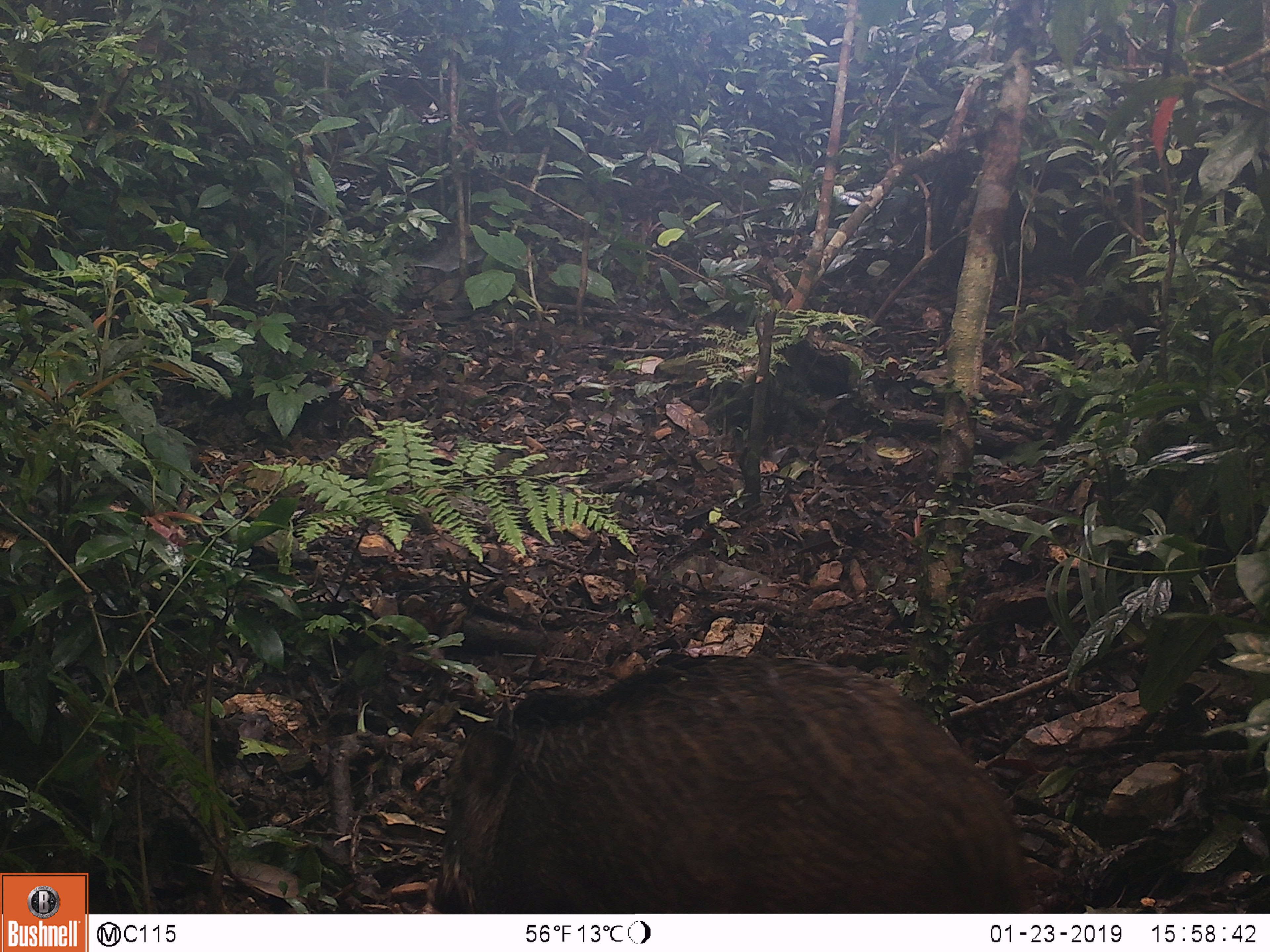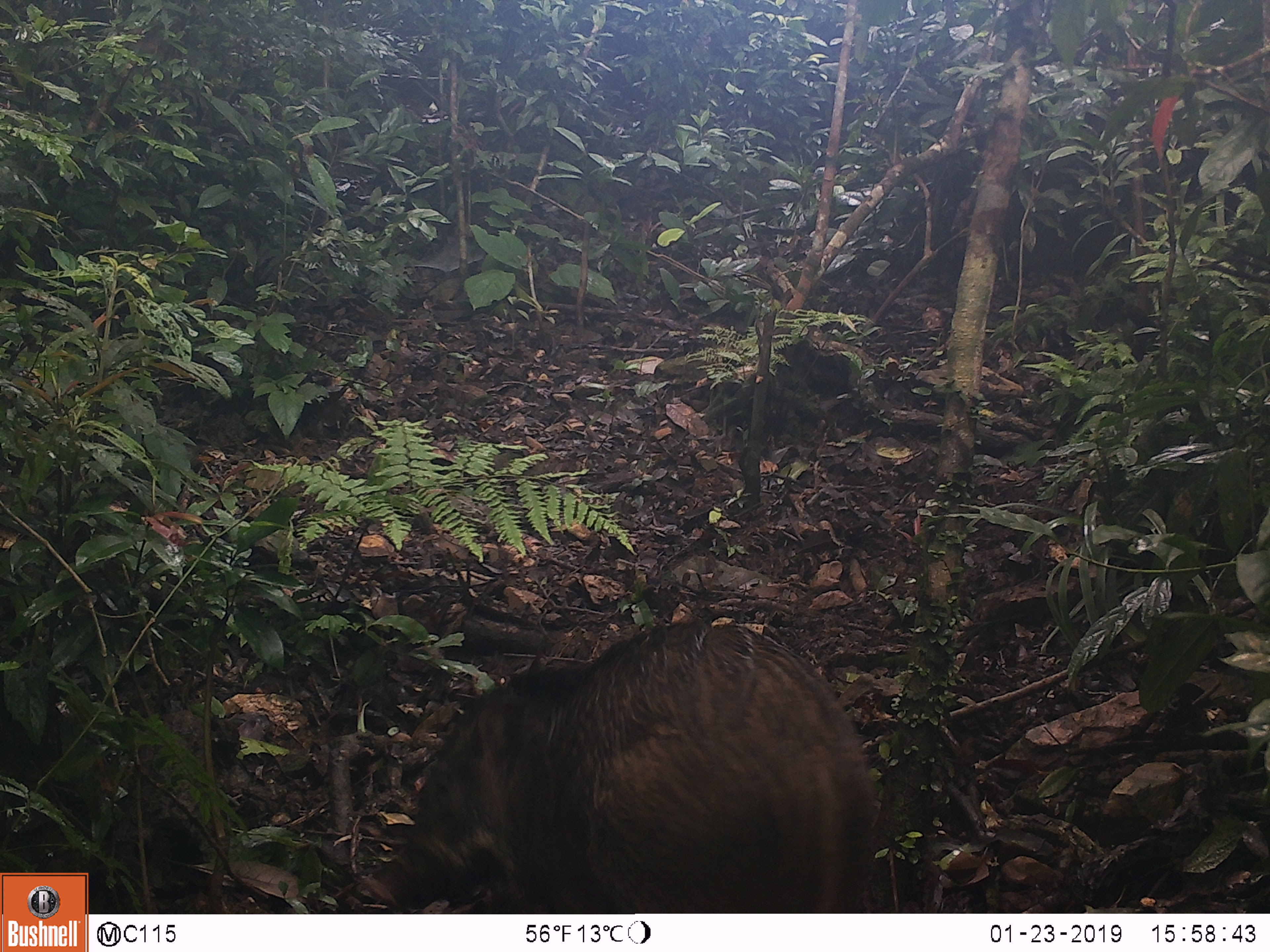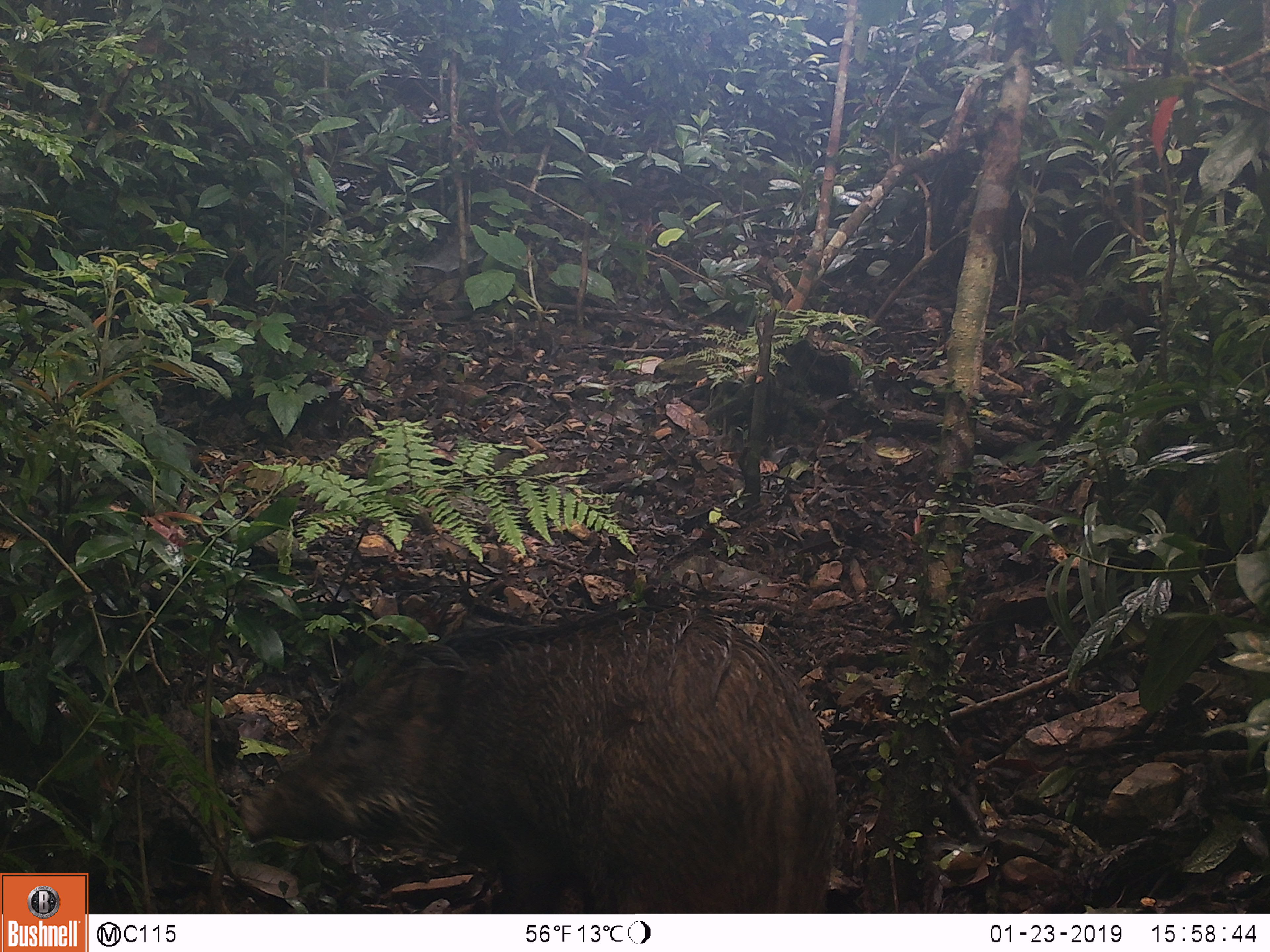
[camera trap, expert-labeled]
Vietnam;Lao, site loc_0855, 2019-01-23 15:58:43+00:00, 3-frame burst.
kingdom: Animalia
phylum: Chordata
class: Mammalia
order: Artiodactyla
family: Suidae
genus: Sus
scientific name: Sus scrofa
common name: eurasian wild pig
Eurasian wild pig (Sus scrofa). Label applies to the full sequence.